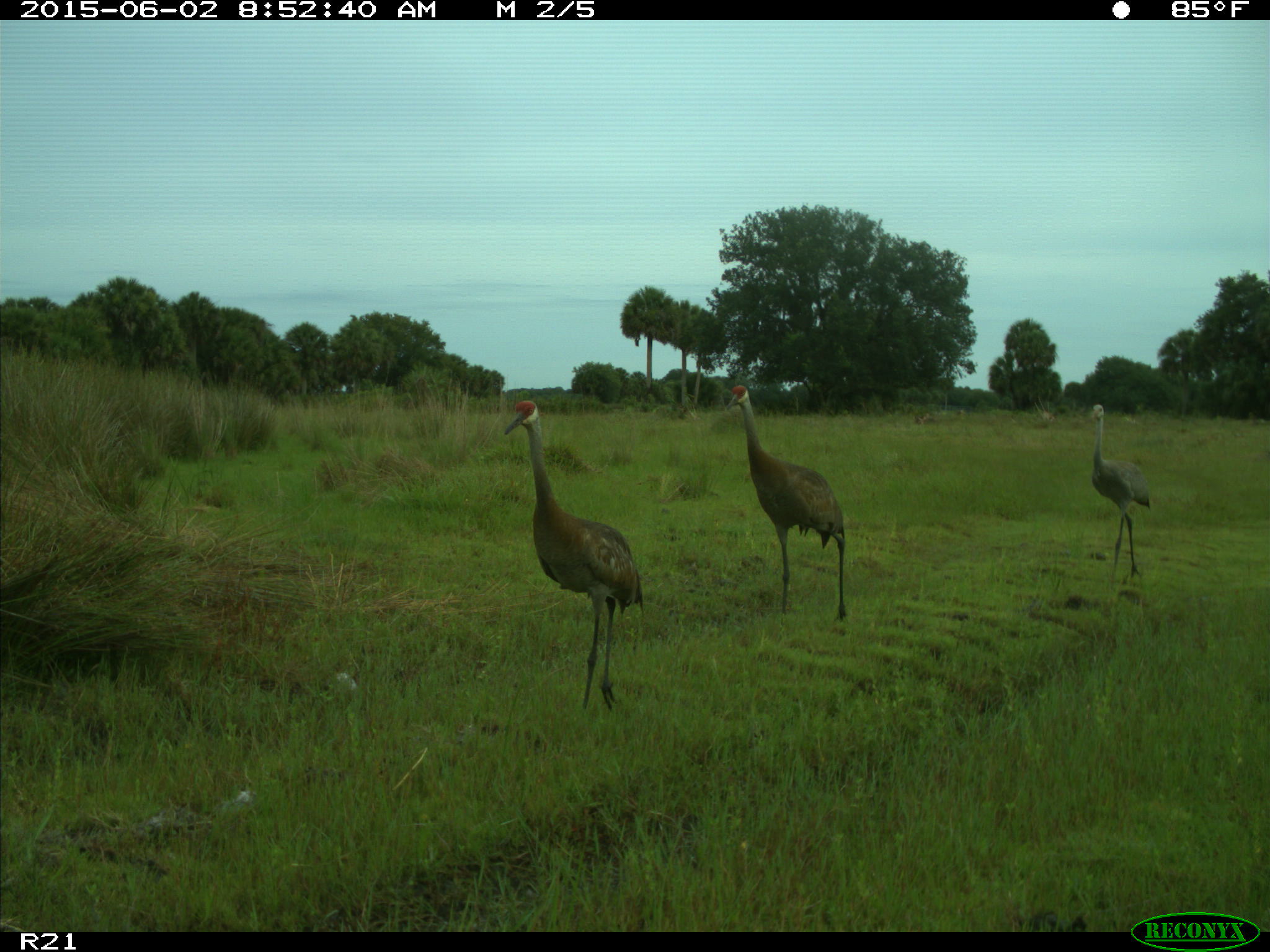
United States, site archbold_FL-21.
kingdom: Animalia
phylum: Chordata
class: Aves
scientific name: Aves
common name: birds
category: unidentified bird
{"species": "unidentified bird (birds) (Aves)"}